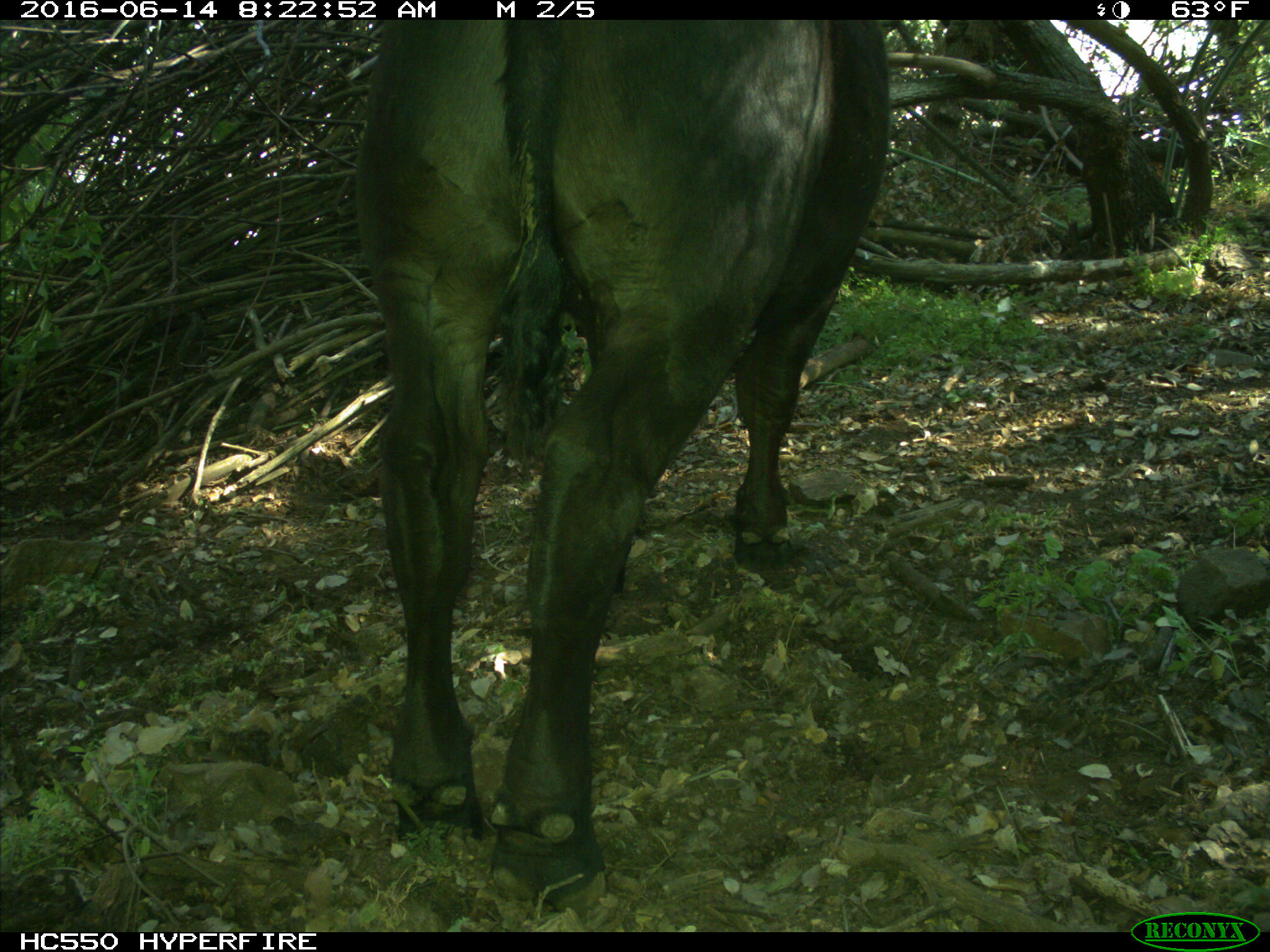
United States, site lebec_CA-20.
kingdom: Animalia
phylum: Chordata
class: Mammalia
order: Artiodactyla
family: Bovidae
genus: Bos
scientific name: Bos taurus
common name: domestic cow